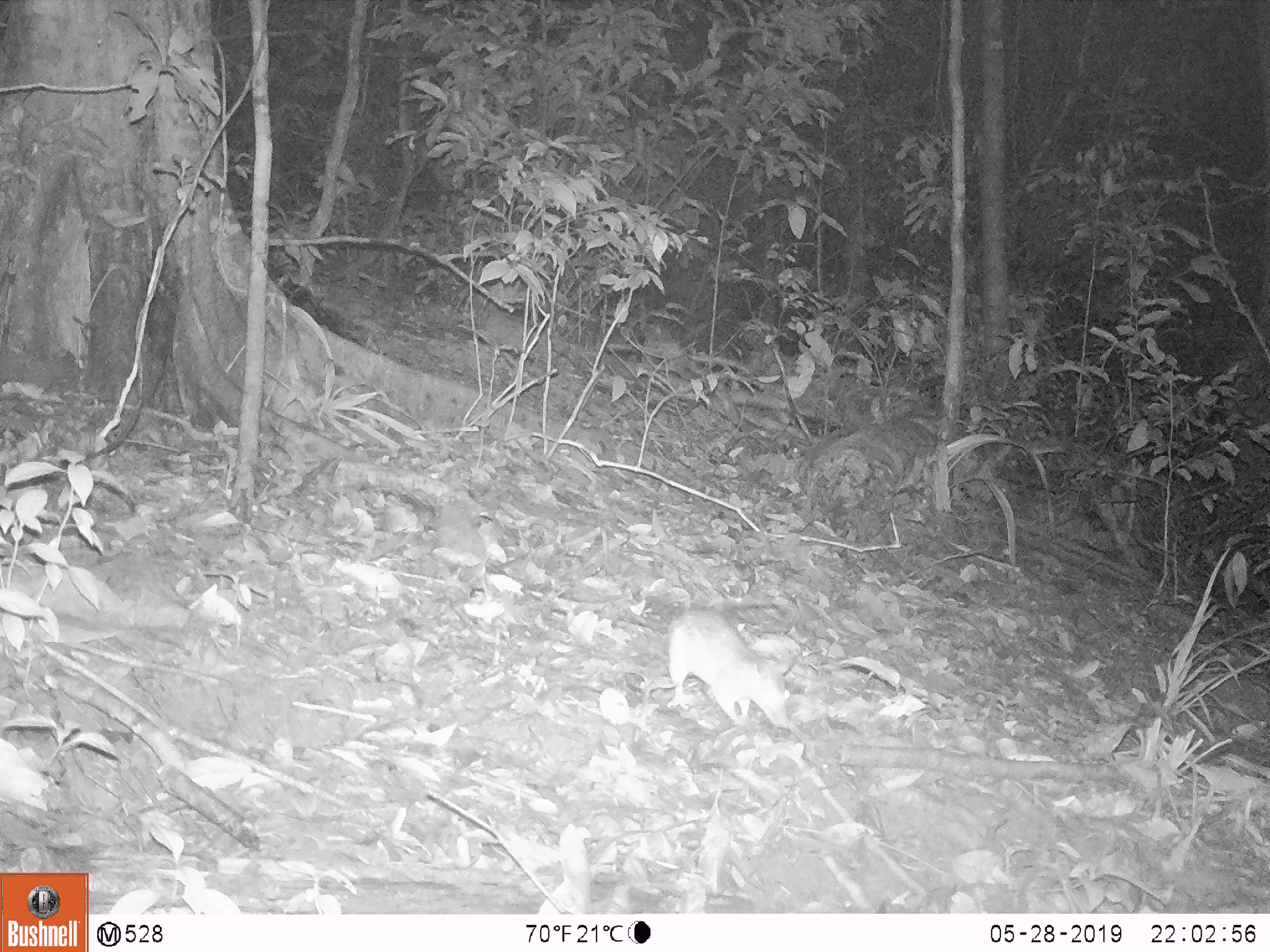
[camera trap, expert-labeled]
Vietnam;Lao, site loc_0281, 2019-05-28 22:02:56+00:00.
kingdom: Animalia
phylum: Chordata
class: Mammalia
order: Rodentia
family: Muridae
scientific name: Muridae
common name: old-world mice and rats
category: unidentified murid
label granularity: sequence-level